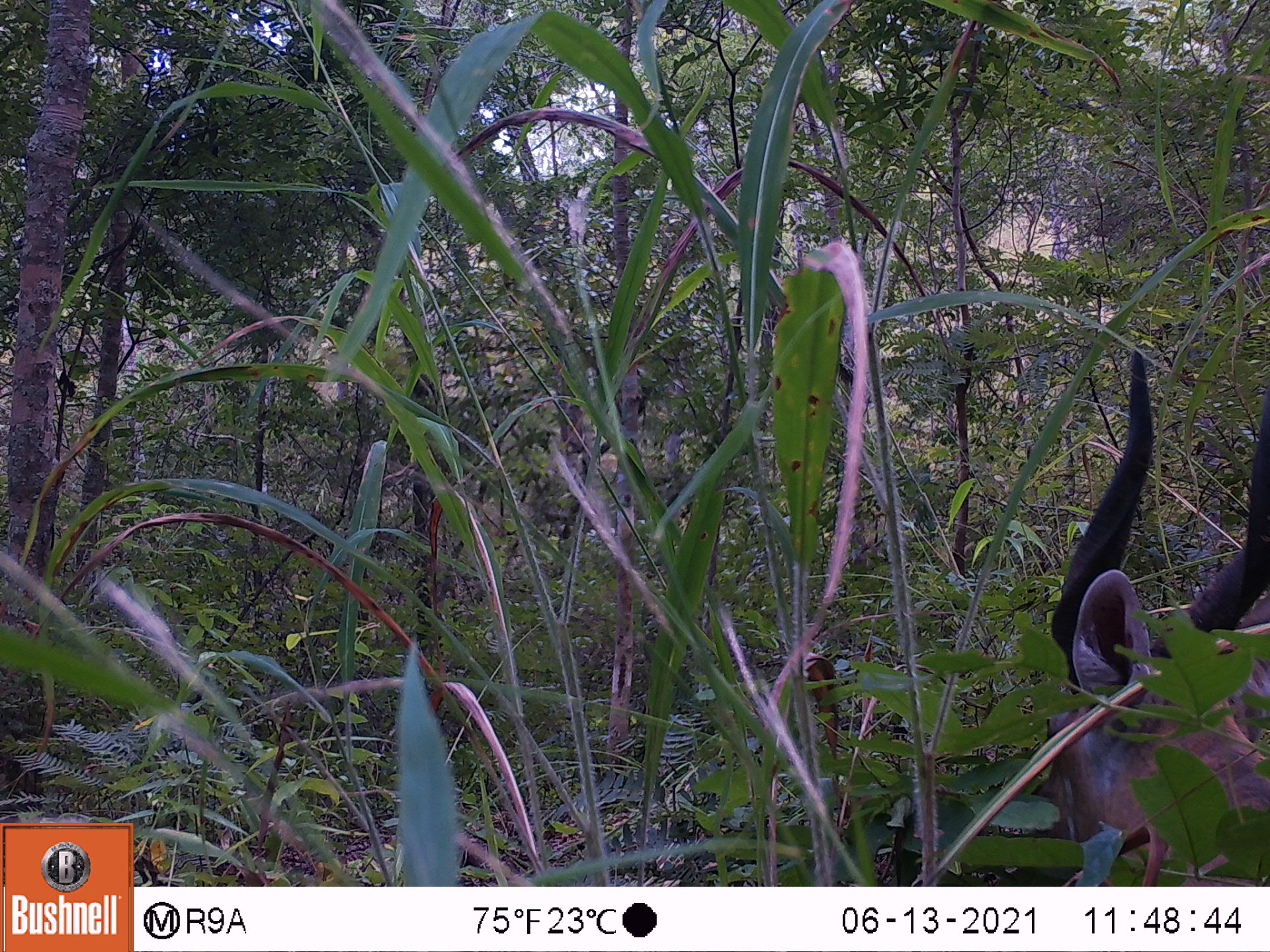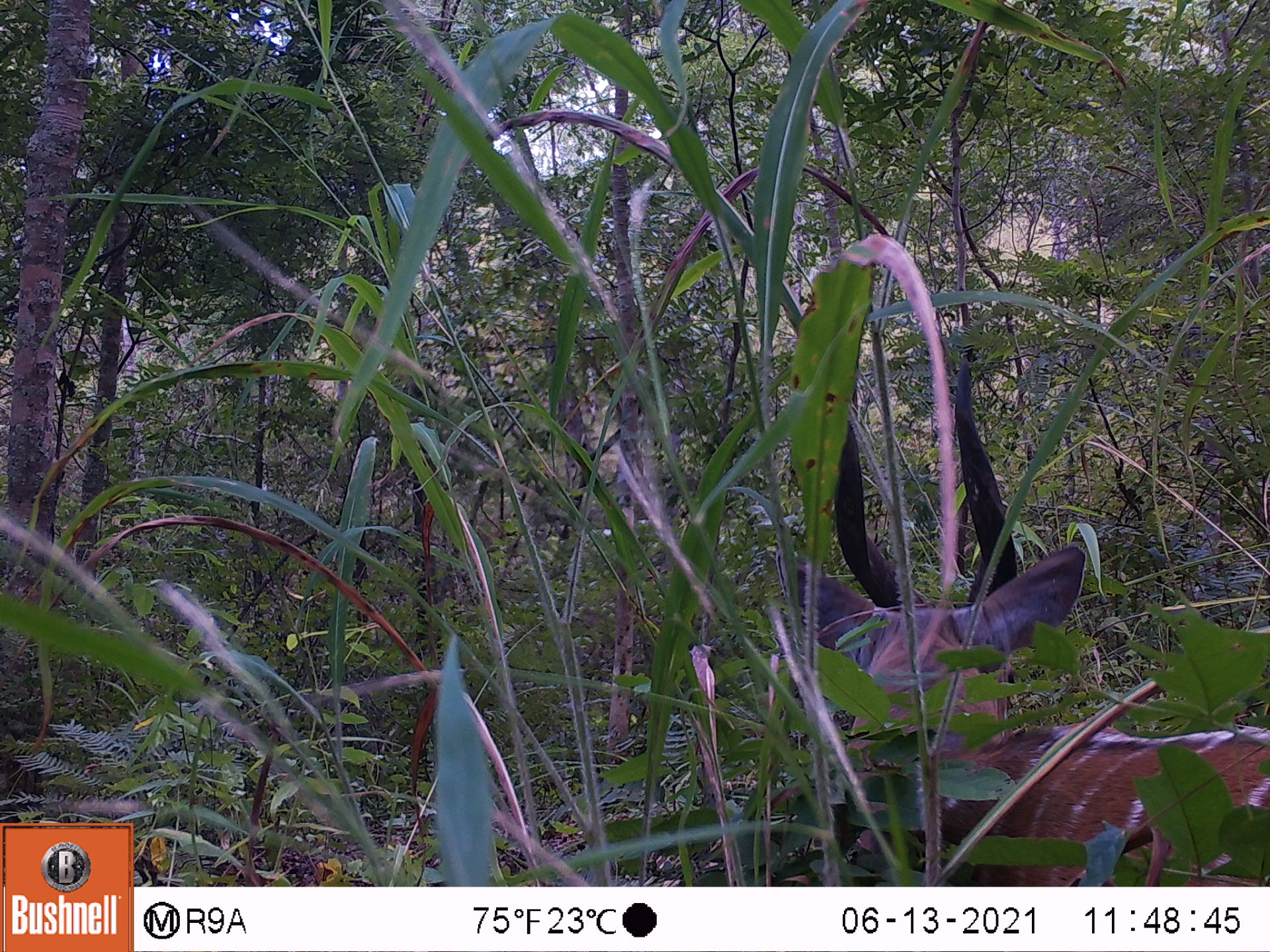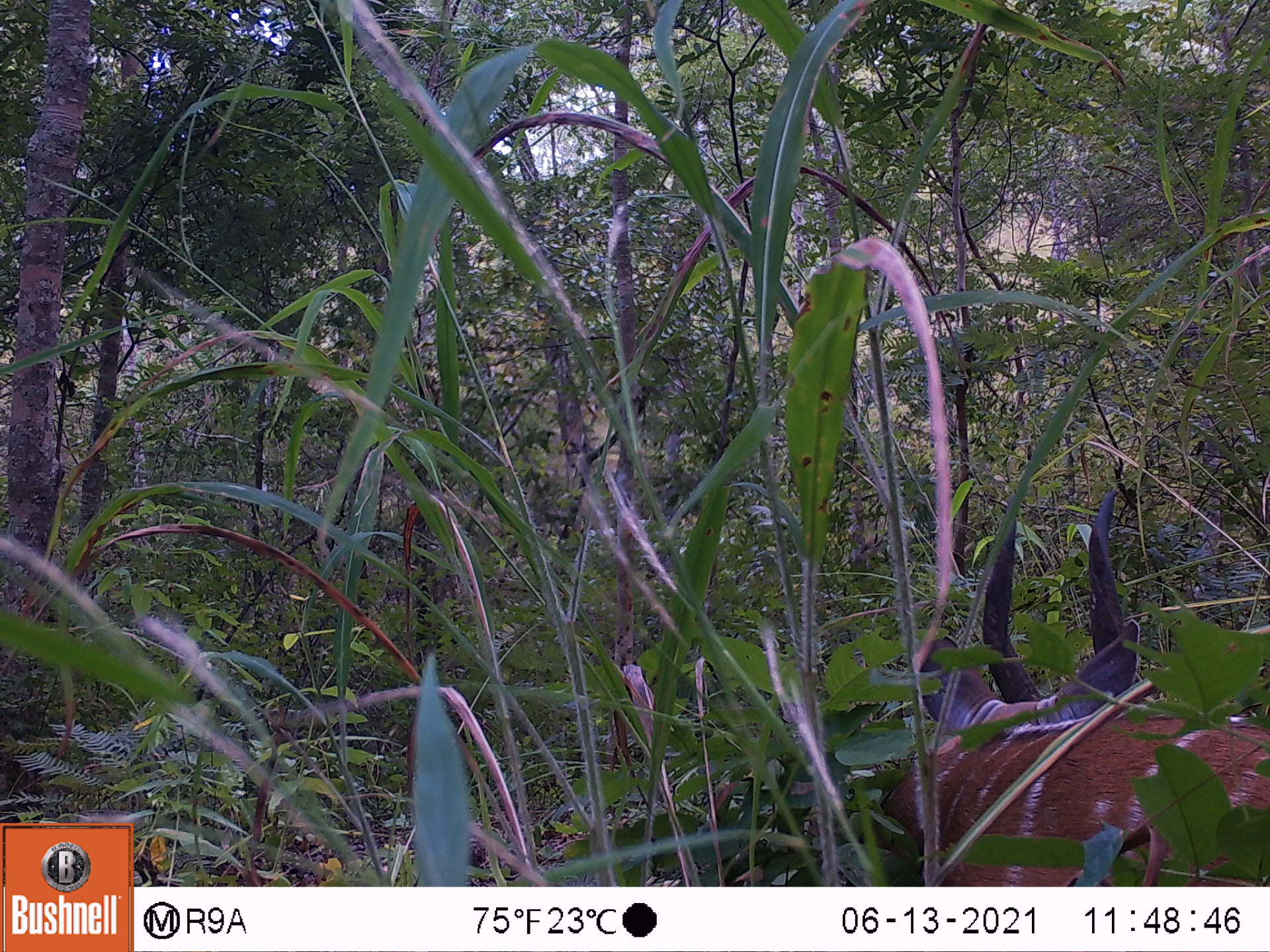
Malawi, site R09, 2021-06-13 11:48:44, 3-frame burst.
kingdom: Animalia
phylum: Chordata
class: Mammalia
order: Artiodactyla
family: Bovidae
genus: Tragelaphus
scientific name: Tragelaphus sylvaticus sylvaticus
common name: cape bushbuck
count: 1